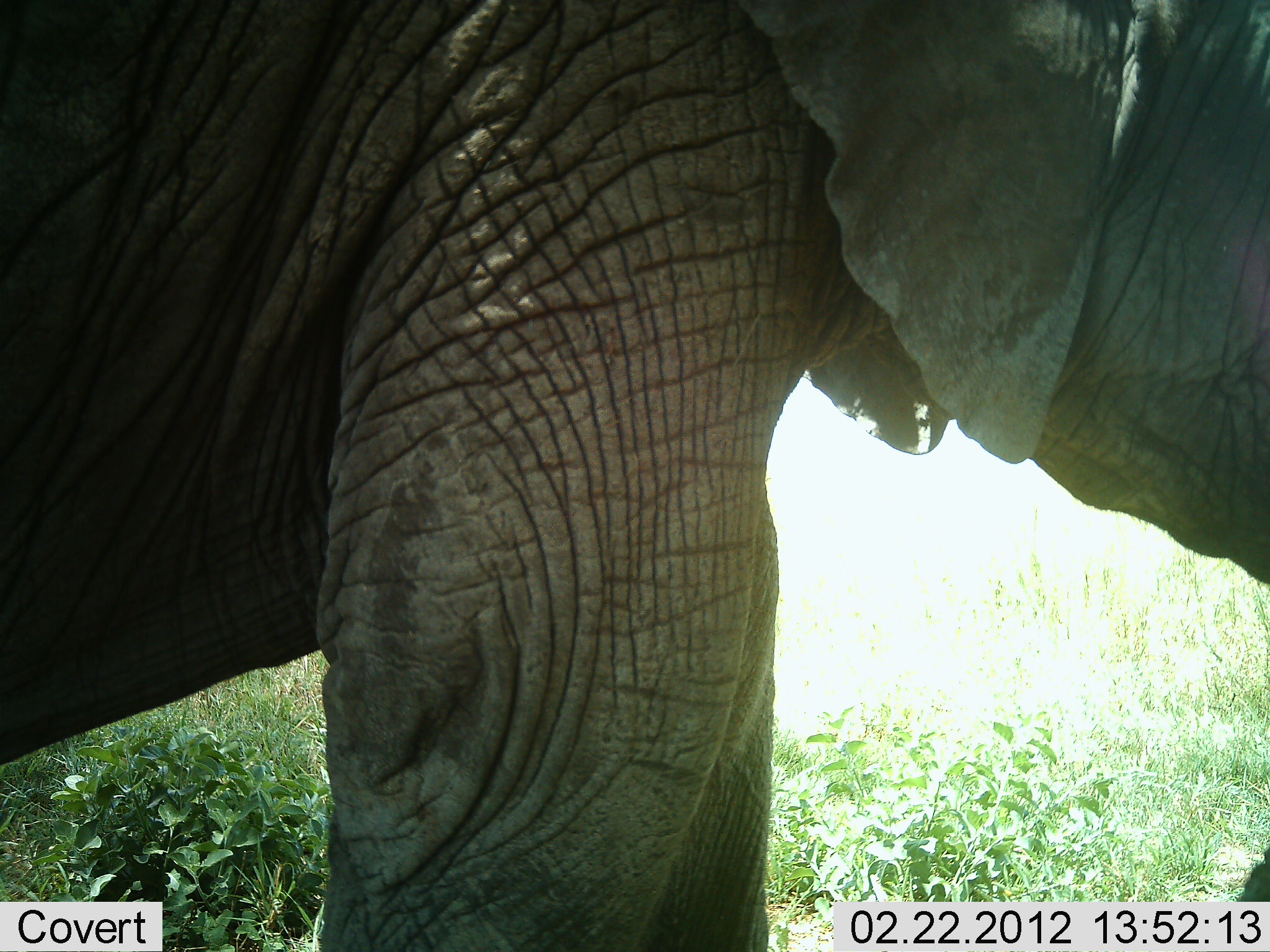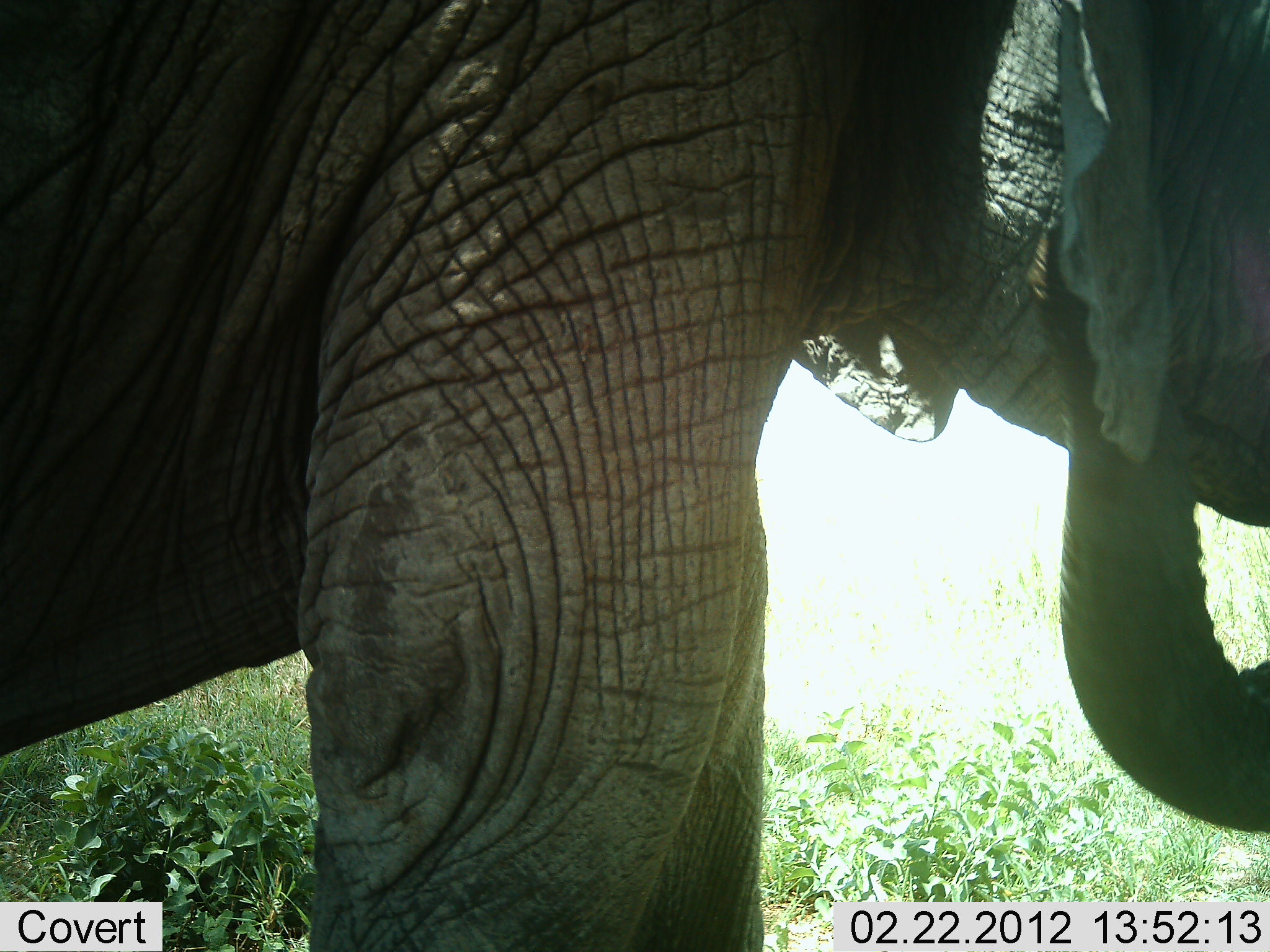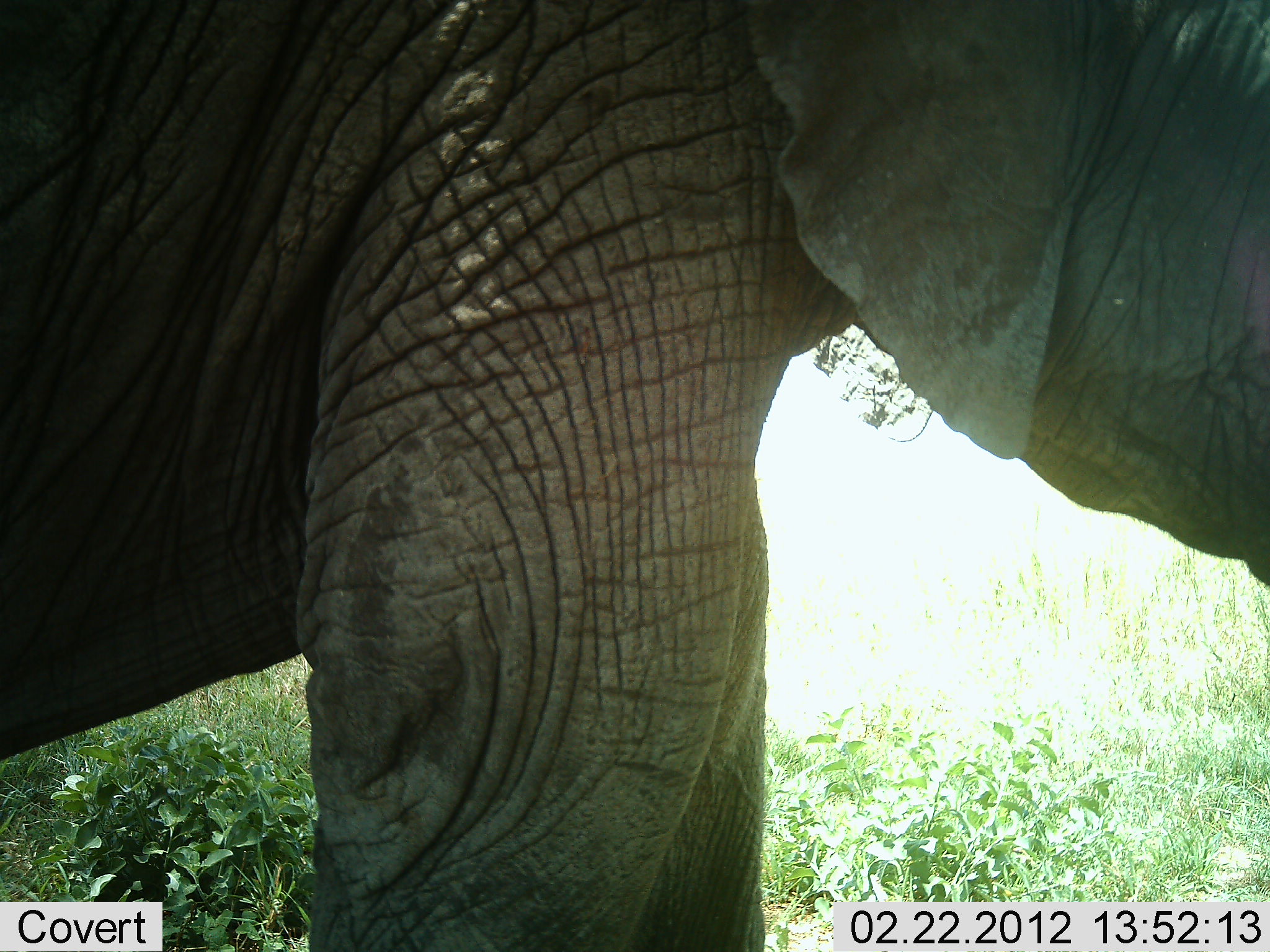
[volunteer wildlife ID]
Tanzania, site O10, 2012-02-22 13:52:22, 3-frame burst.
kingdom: Animalia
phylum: Chordata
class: Mammalia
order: Proboscidea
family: Elephantidae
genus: Loxodonta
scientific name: Loxodonta africana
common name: african bush elephant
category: elephant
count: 1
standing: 58%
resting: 5%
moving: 5%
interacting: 0%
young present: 0%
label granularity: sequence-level